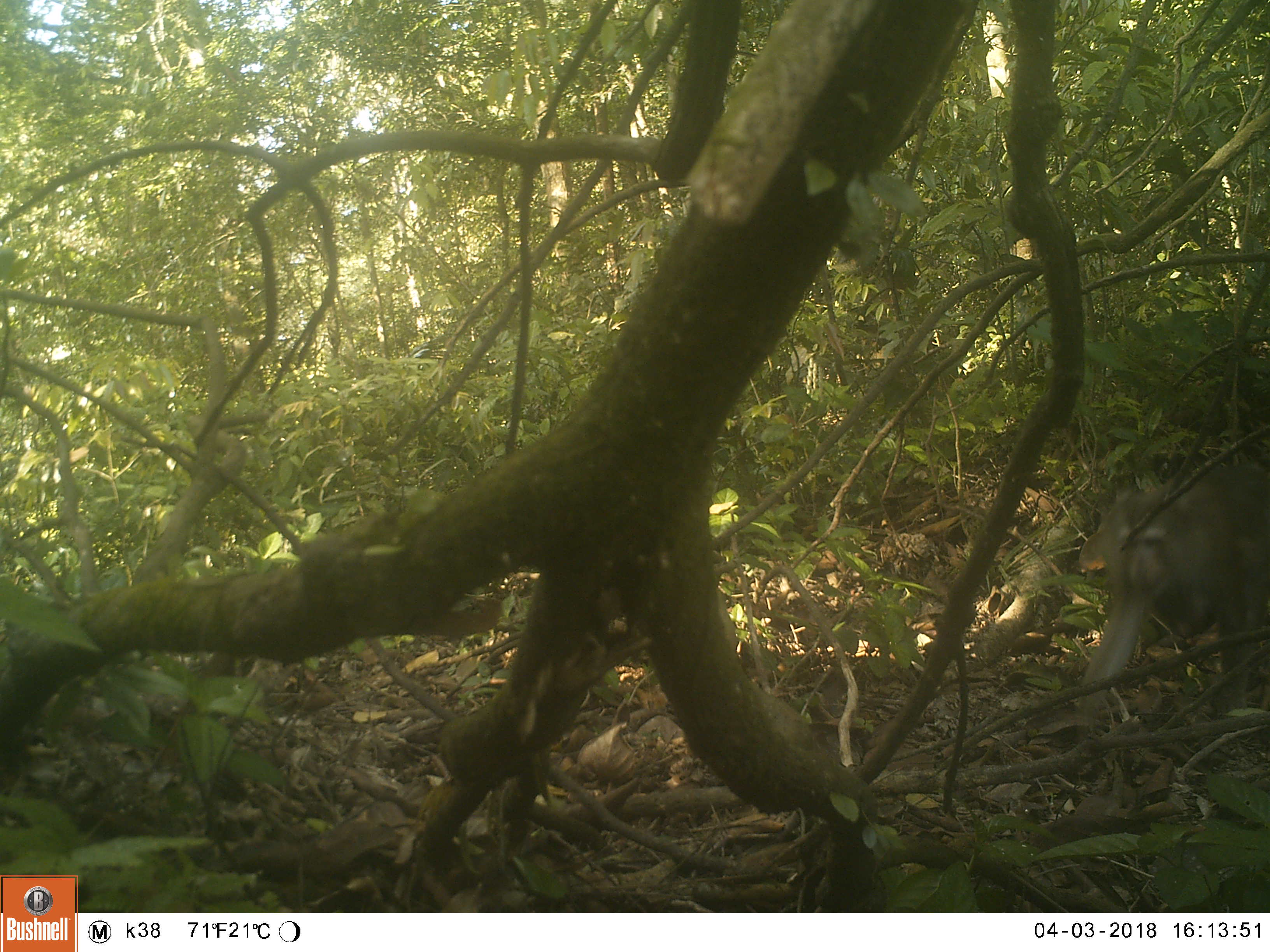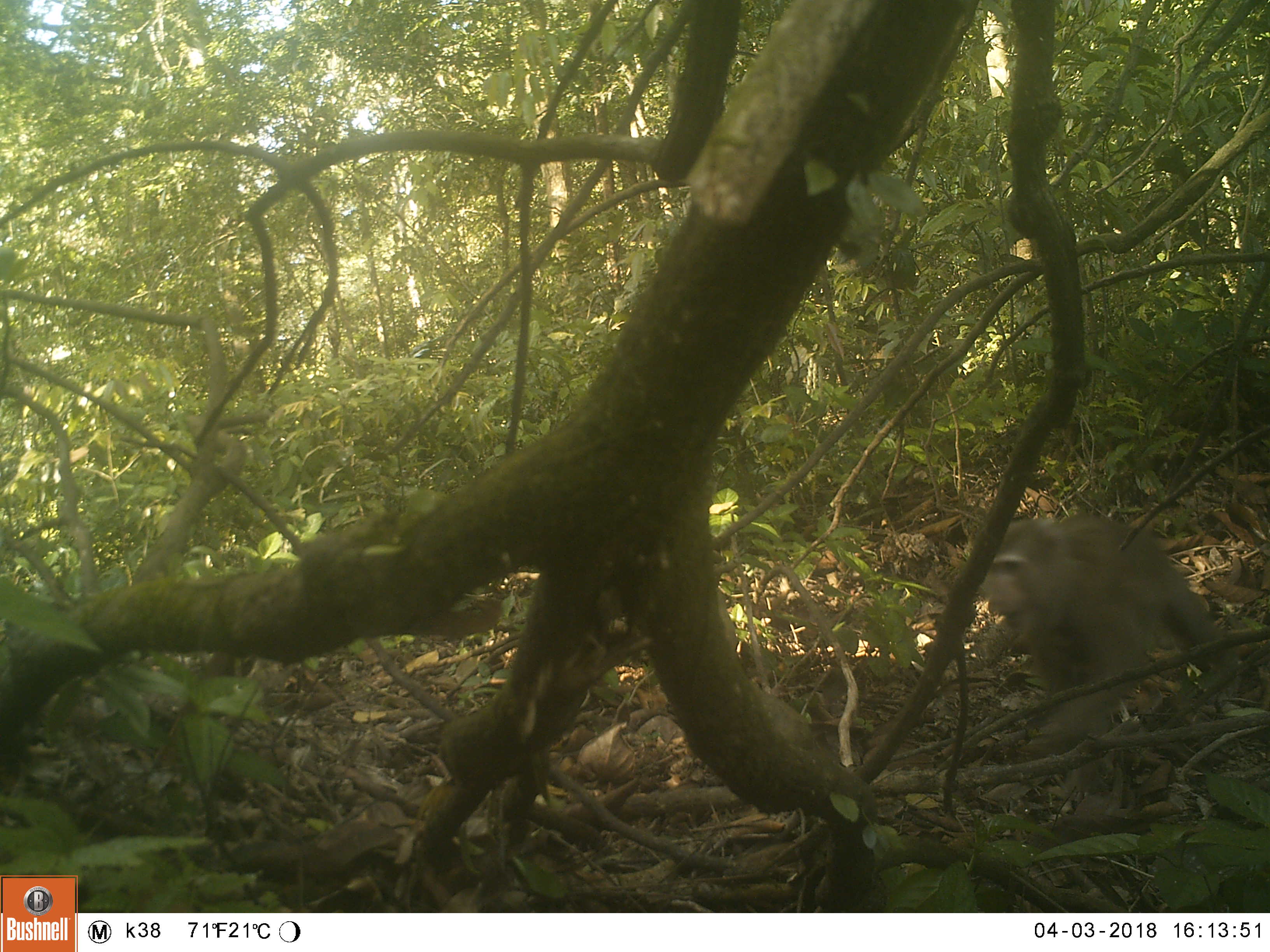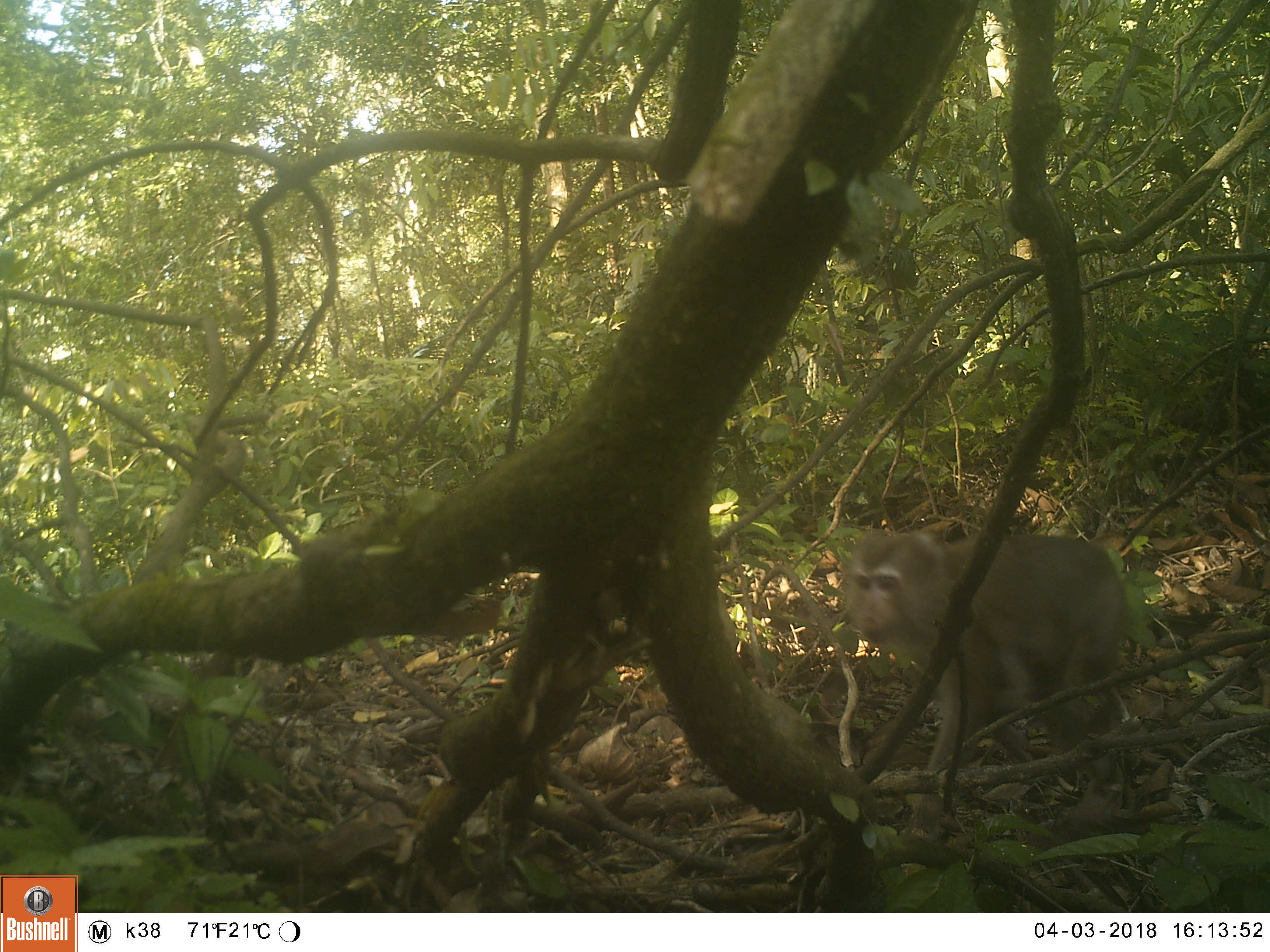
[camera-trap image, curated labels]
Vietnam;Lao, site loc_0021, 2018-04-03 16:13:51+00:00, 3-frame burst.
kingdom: Animalia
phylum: Chordata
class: Mammalia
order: Primates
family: Cercopithecidae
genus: Macaca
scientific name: Macaca nemestrina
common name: pig-tailed macaque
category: pig tailed macaque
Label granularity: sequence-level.